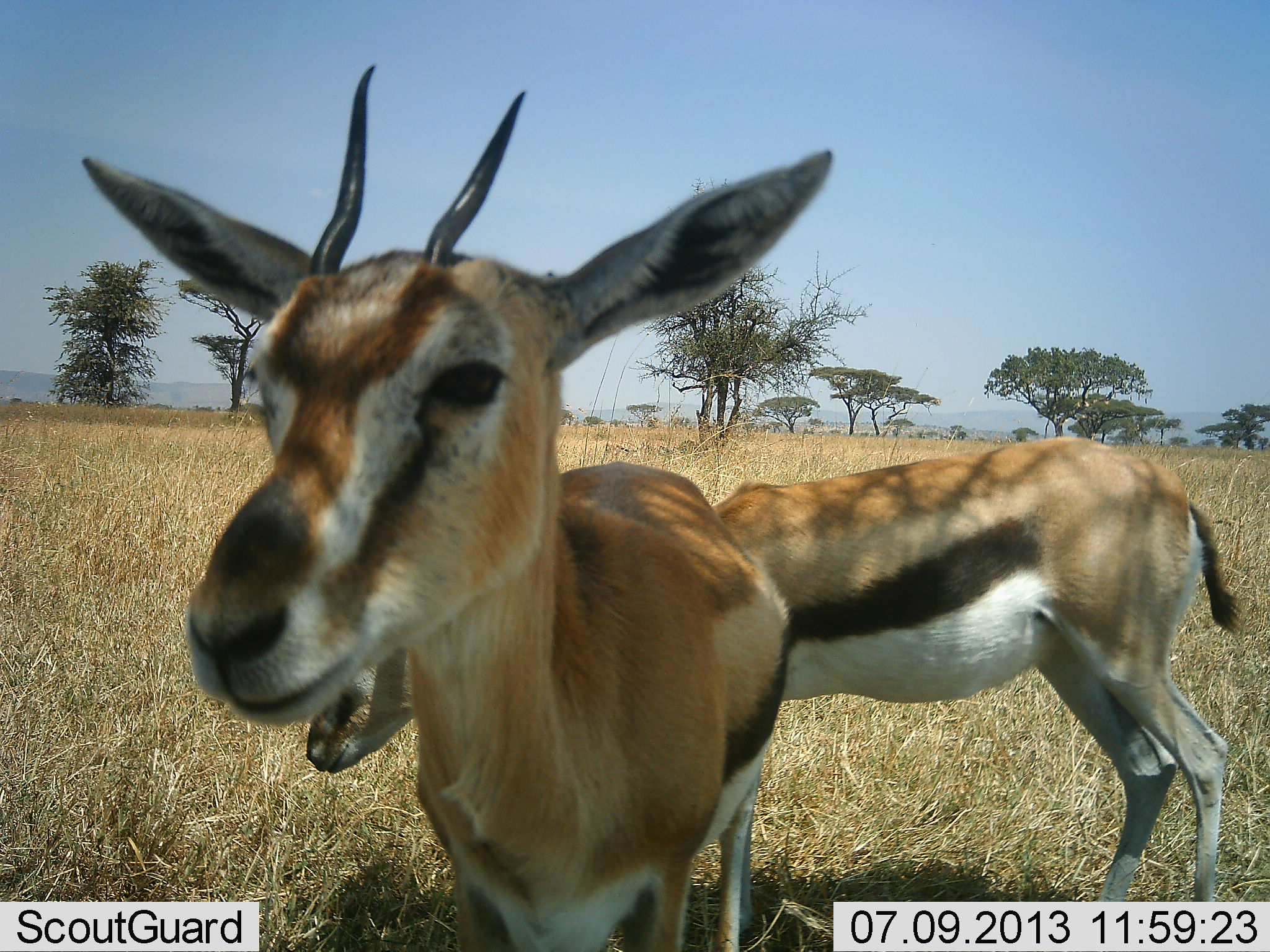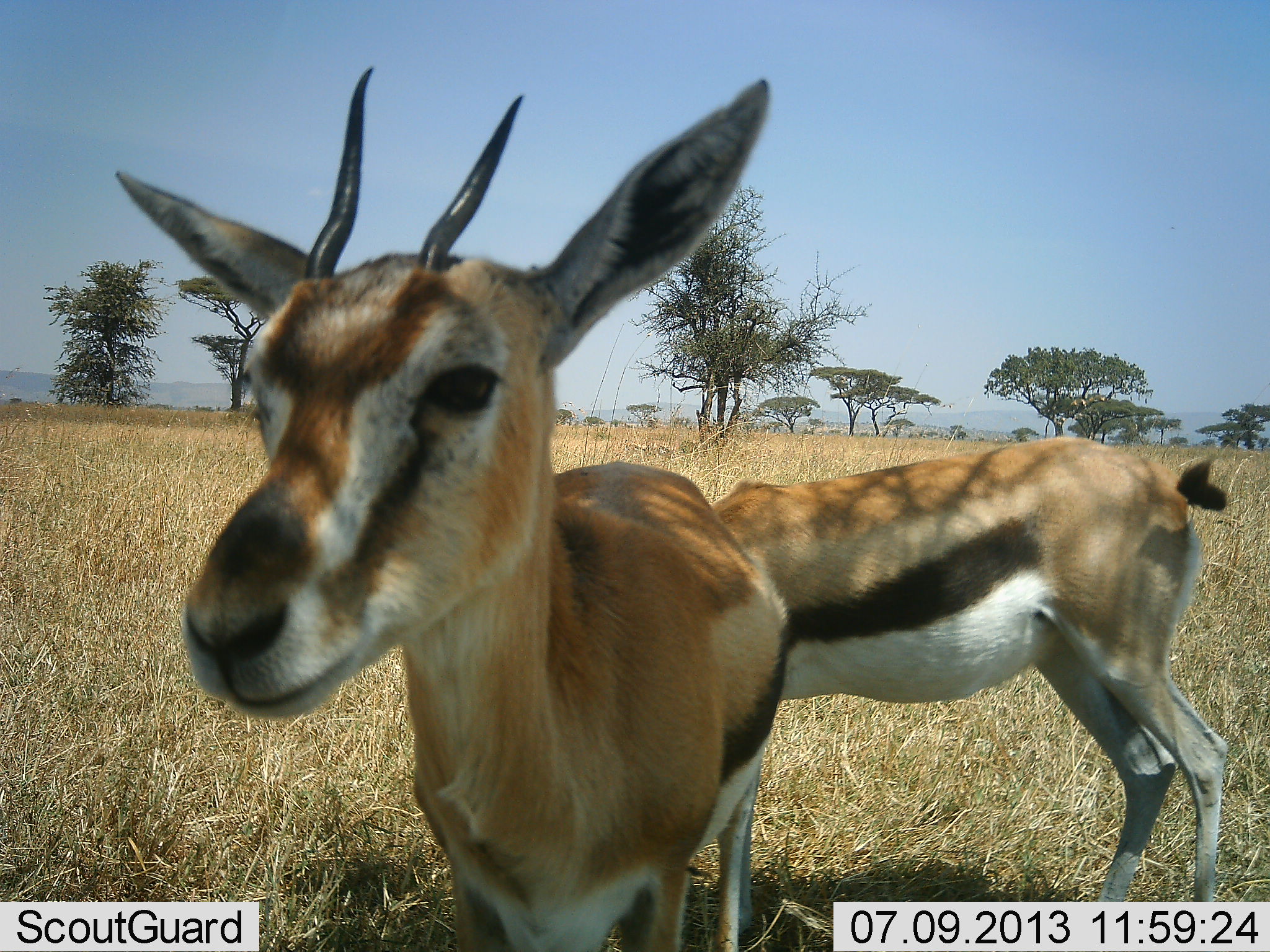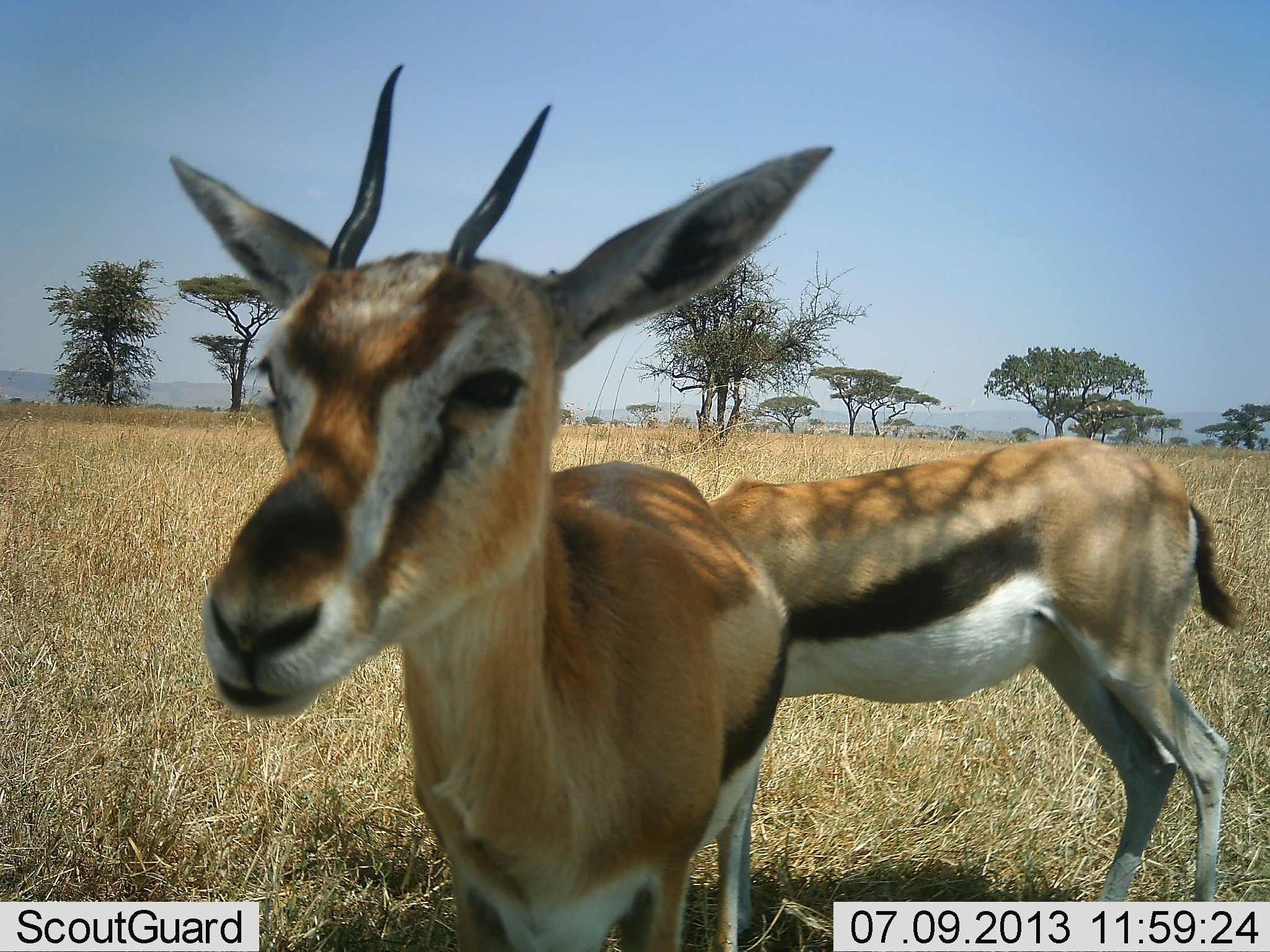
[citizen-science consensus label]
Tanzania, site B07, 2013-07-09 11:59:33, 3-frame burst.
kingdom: Animalia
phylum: Chordata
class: Mammalia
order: Artiodactyla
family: Bovidae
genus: Eudorcas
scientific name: Eudorcas thomsonii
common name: thomson's gazelle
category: gazellethomsons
Gazellethomsons (thomson's gazelle) (Eudorcas thomsonii), count 2. Behavior (volunteer vote fractions): standing 68%, resting 0%, moving 9%, interacting 3%. Young present (vote fraction): 0%. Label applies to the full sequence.